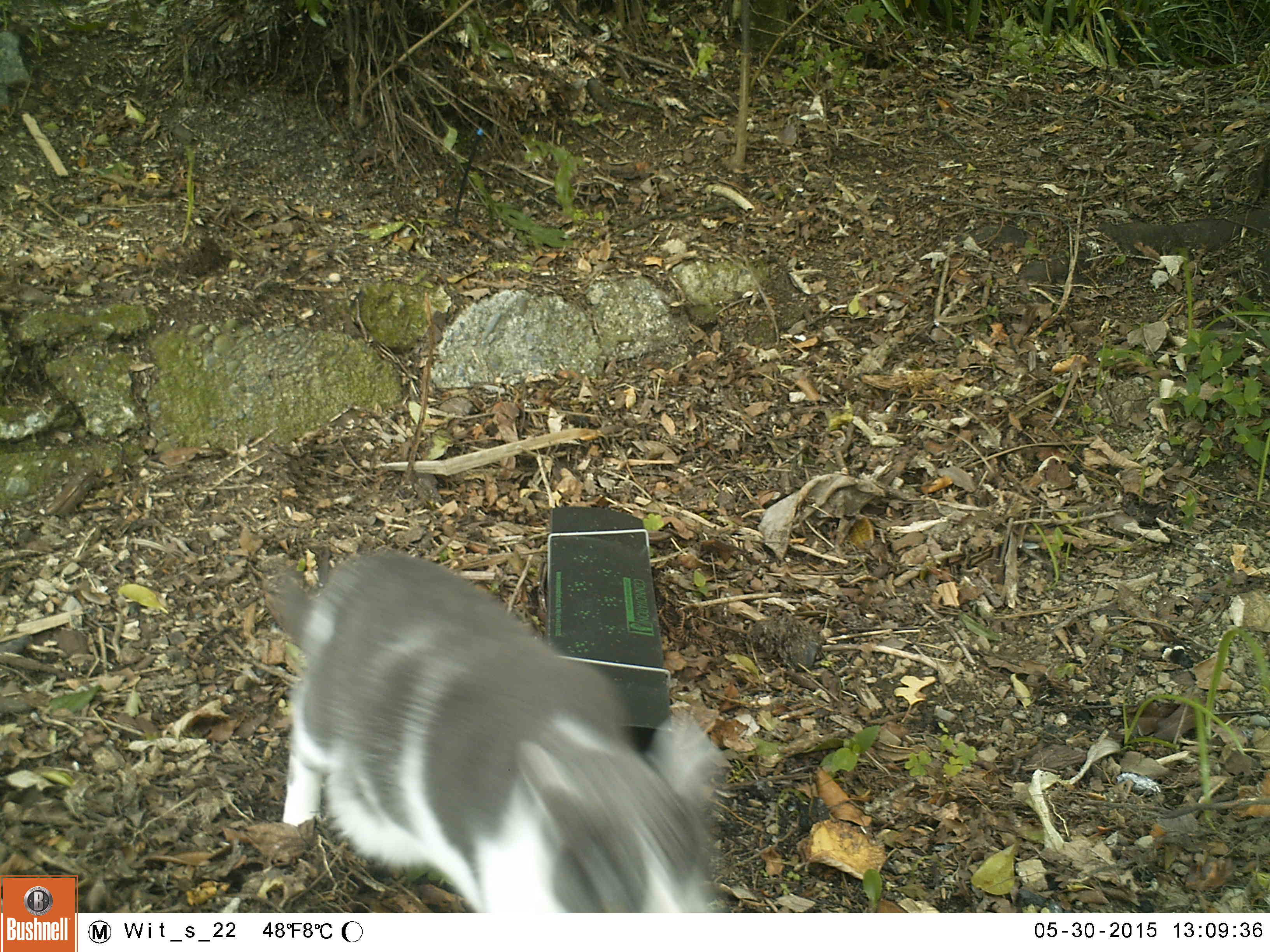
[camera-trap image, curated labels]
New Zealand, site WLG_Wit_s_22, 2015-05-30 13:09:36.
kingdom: Animalia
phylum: Chordata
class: Mammalia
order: Carnivora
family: Felidae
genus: Felis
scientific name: Felis catus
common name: domestic cat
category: cat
Cat (domestic cat) (Felis catus).